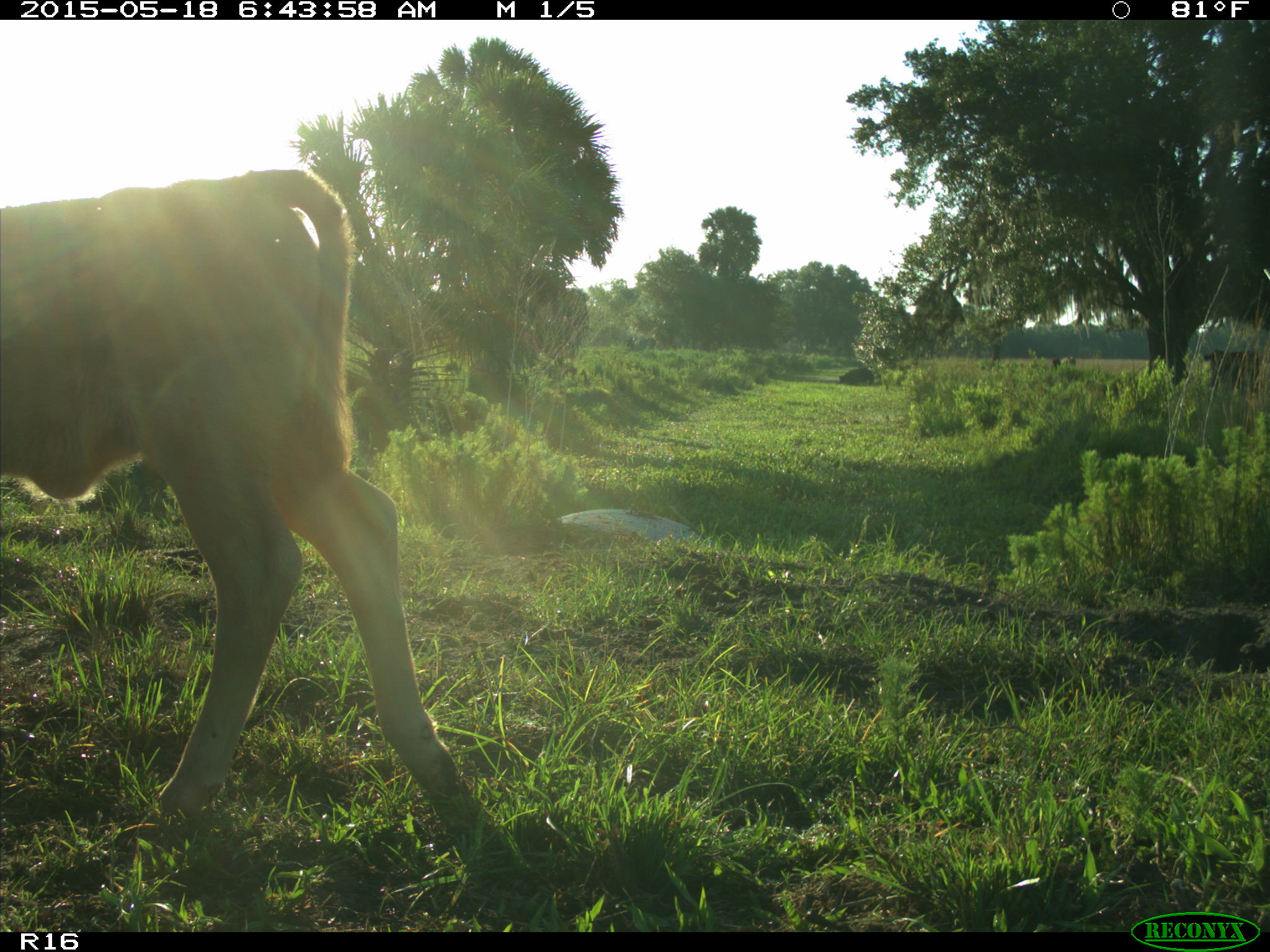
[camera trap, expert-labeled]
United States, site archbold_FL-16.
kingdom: Animalia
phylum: Chordata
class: Mammalia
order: Artiodactyla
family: Bovidae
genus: Bos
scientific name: Bos taurus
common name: domestic cow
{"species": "Bos taurus (domestic cow)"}